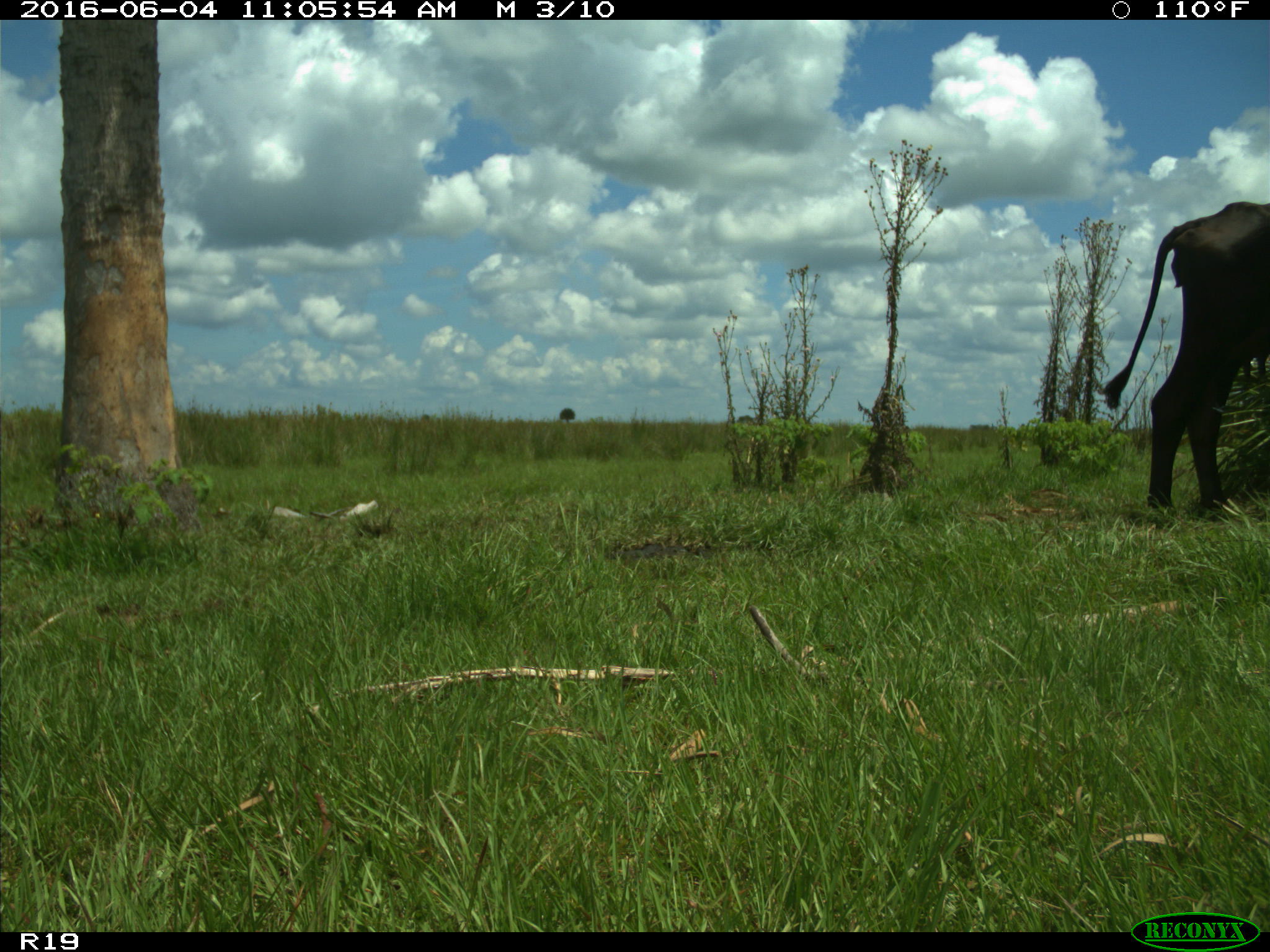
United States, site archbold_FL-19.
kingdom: Animalia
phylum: Chordata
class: Mammalia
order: Artiodactyla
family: Bovidae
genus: Bos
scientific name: Bos taurus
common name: domestic cow